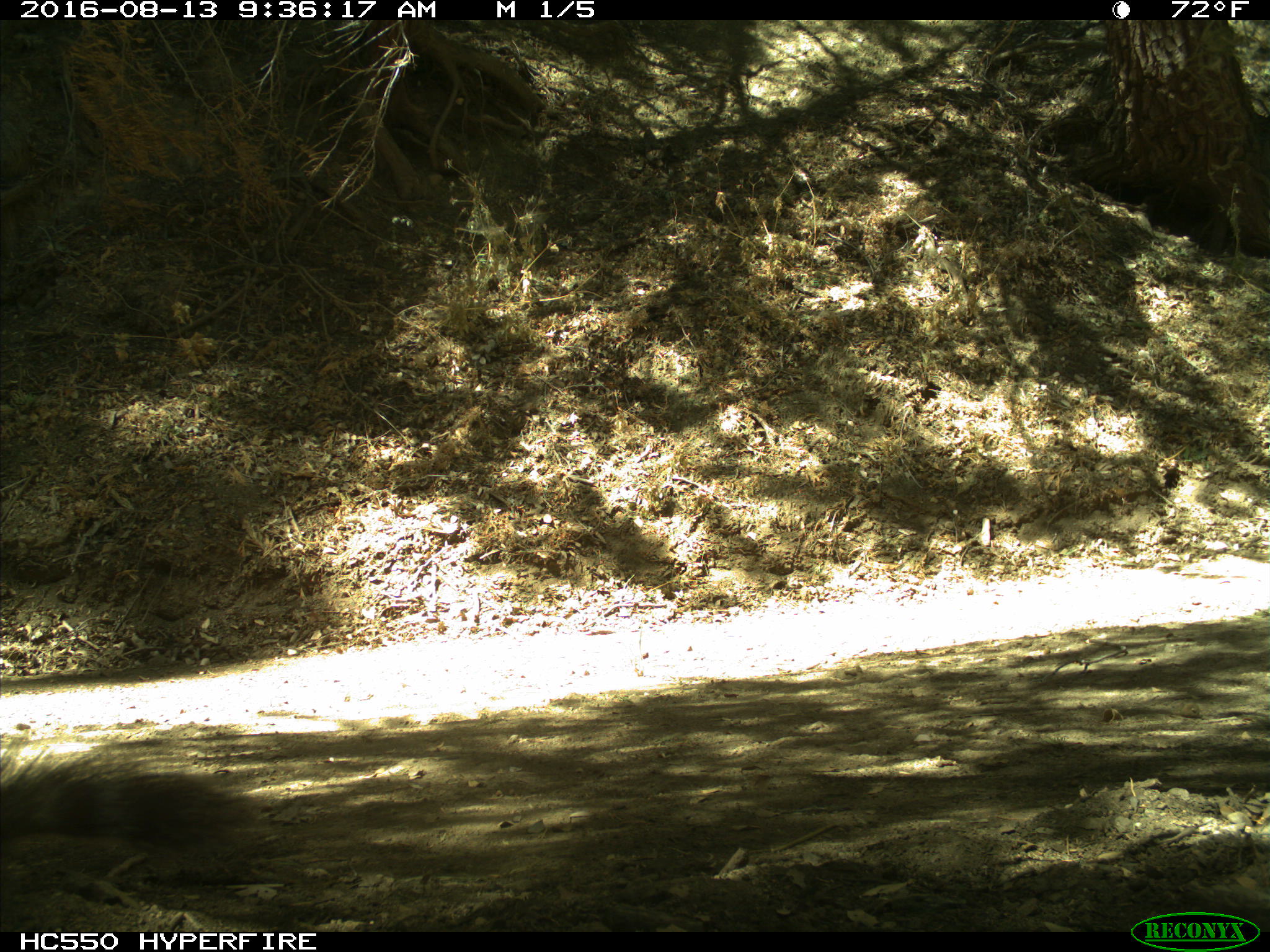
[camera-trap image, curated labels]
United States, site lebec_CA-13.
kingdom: Animalia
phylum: Chordata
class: Mammalia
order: Rodentia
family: Sciuridae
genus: Sciurus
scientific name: Sciurus carolinensis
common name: eastern gray squirrel